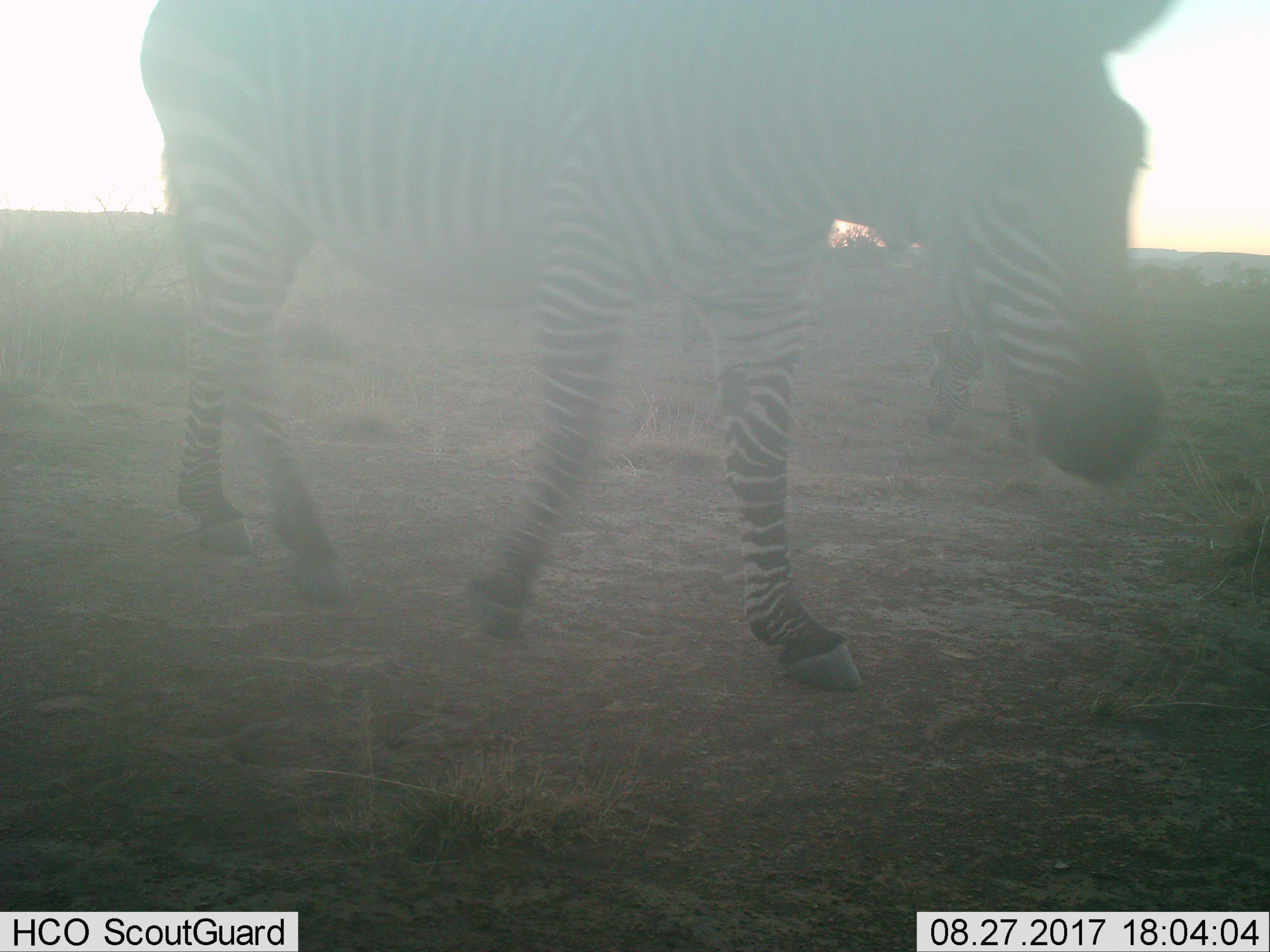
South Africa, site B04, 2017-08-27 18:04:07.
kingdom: Animalia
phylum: Chordata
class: Mammalia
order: Perissodactyla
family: Equidae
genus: Equus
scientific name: Equus zebra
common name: mountain zebra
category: zebramountain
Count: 2.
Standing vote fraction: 12%.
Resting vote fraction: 0%.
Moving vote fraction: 100%.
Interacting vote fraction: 0%.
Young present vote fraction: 0%.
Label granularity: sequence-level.